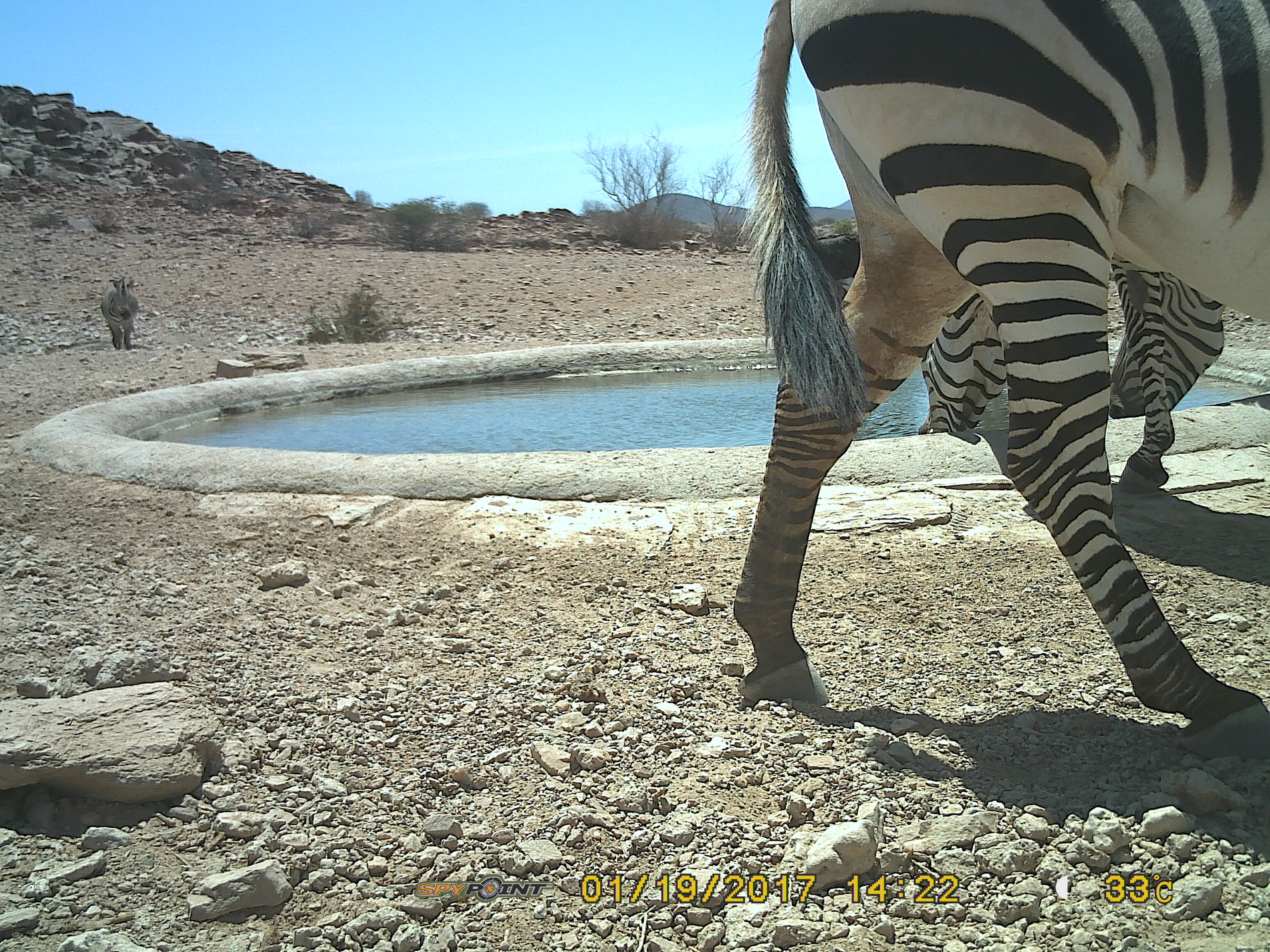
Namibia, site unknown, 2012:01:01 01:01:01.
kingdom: Animalia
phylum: Chordata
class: Mammalia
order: Perissodactyla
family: Equidae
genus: Equus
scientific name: Equus zebra hartmannae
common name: hartmann's mountain zebra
Equus zebra hartmannae (hartmann's mountain zebra).